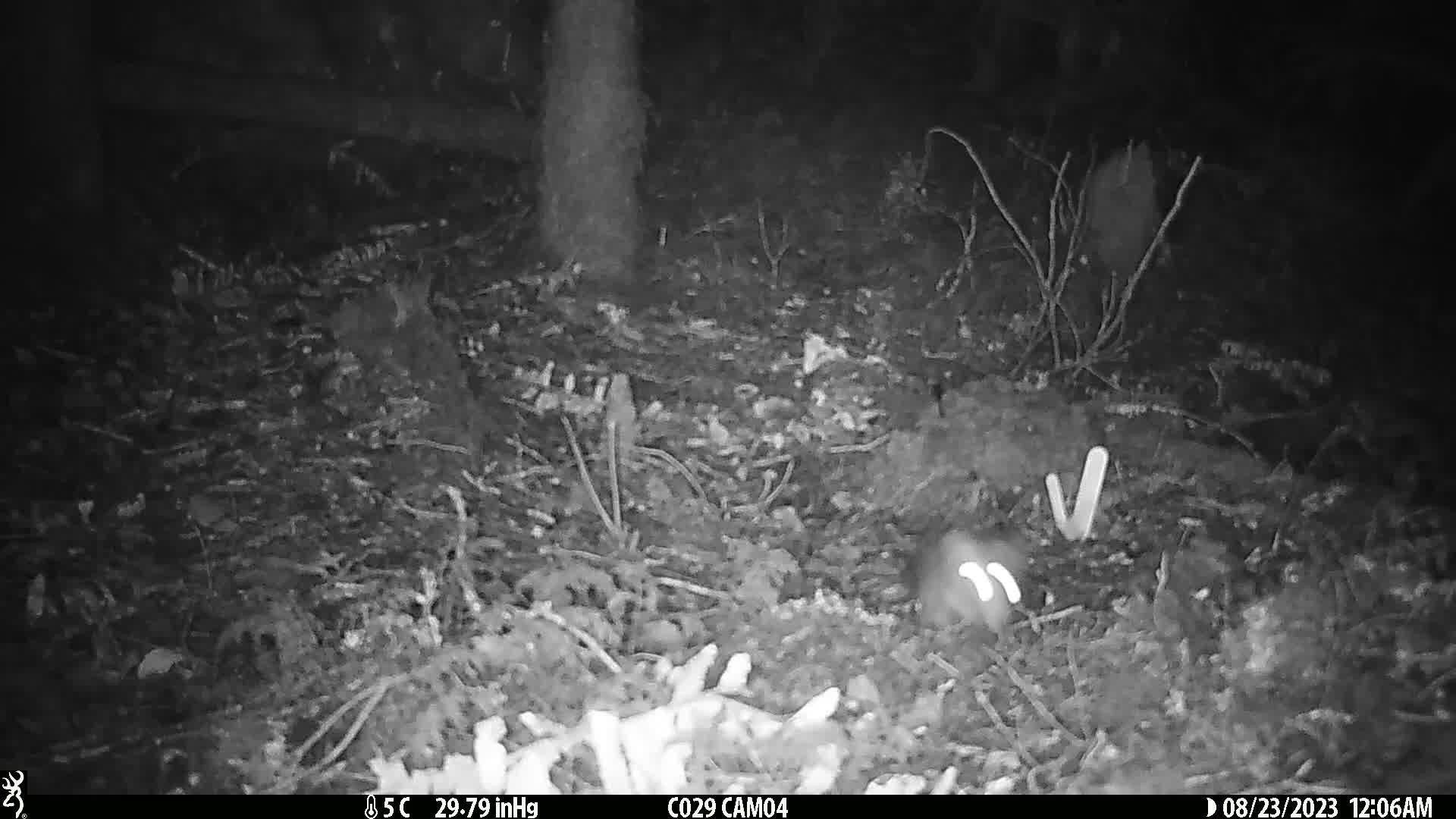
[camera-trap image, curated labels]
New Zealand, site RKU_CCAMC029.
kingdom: Animalia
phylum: Chordata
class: Mammalia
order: Rodentia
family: Muridae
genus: Rattus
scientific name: Rattus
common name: rat